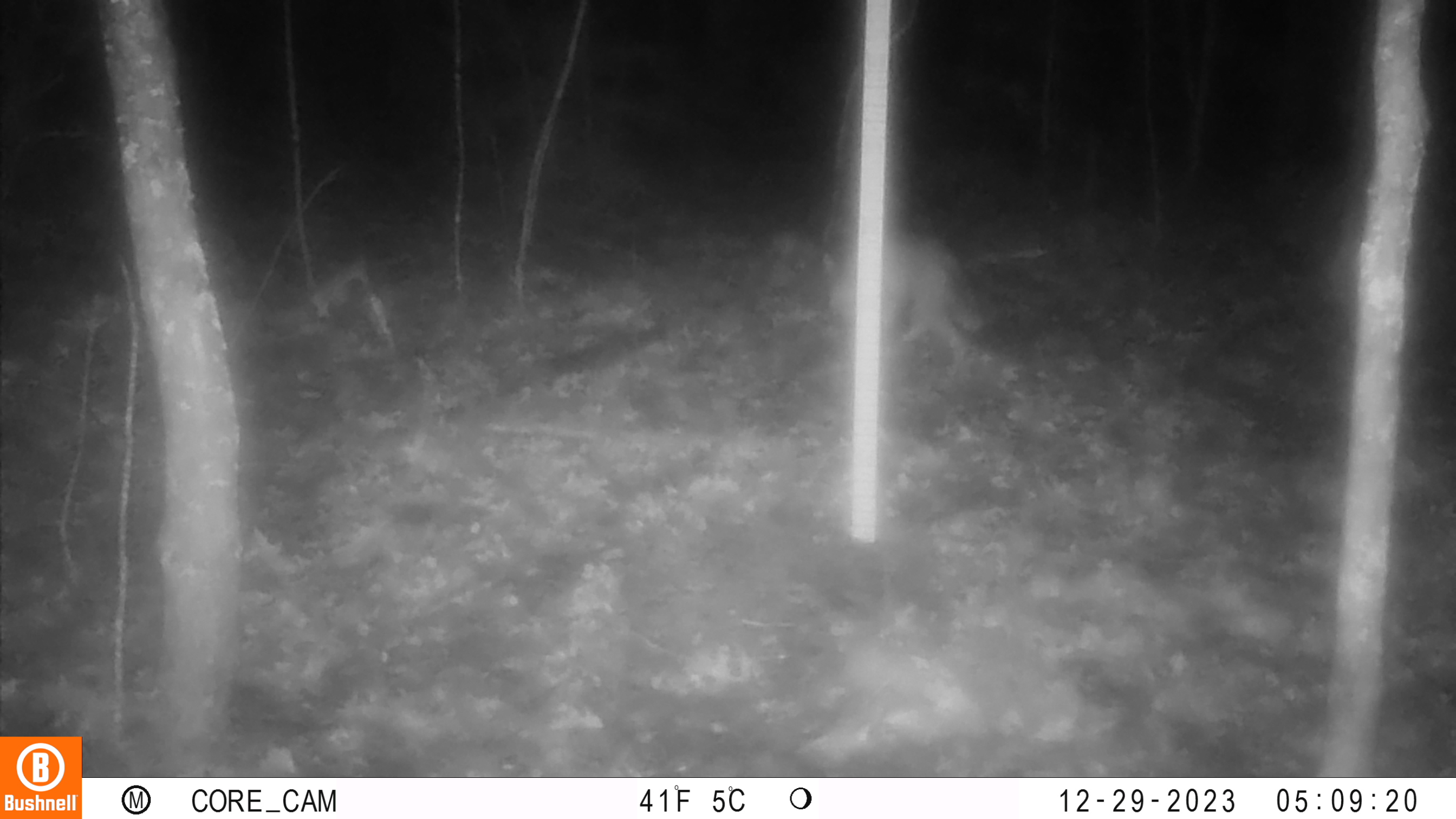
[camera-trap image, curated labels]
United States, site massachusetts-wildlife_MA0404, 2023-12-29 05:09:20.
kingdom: Animalia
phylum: Chordata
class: Mammalia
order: Carnivora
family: Canidae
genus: Canis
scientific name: Canis latrans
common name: coyote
Coyote (Canis latrans).